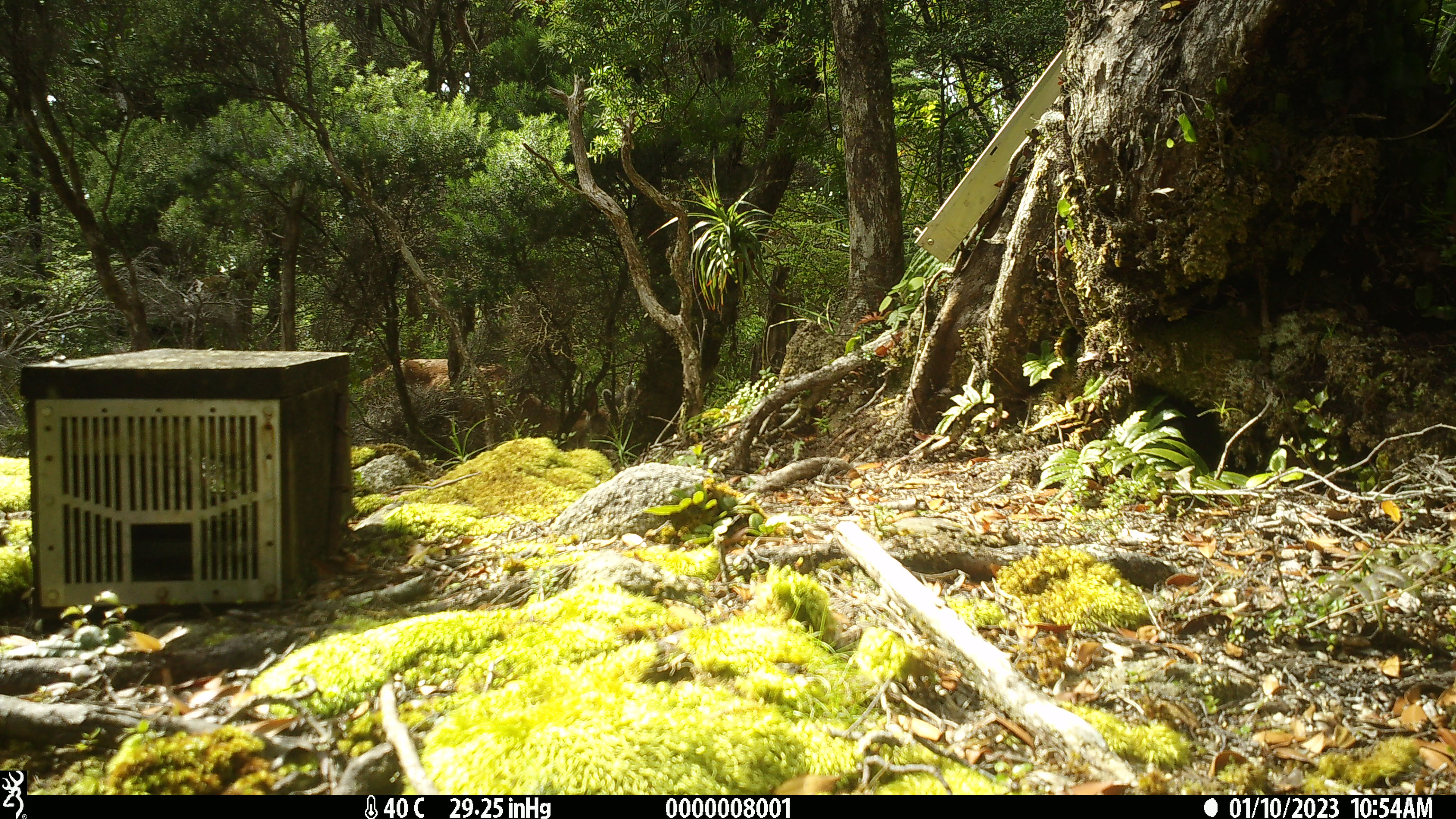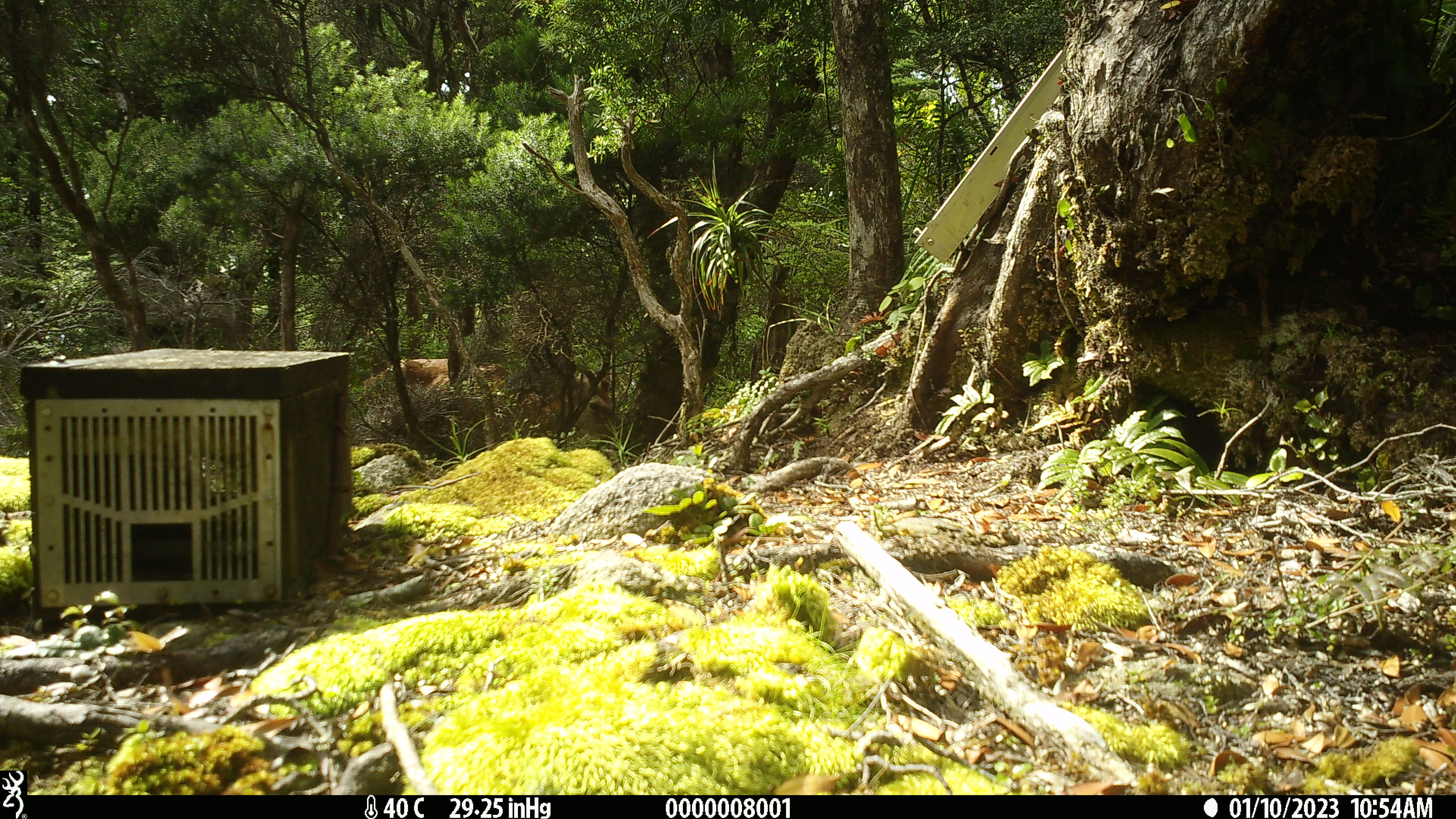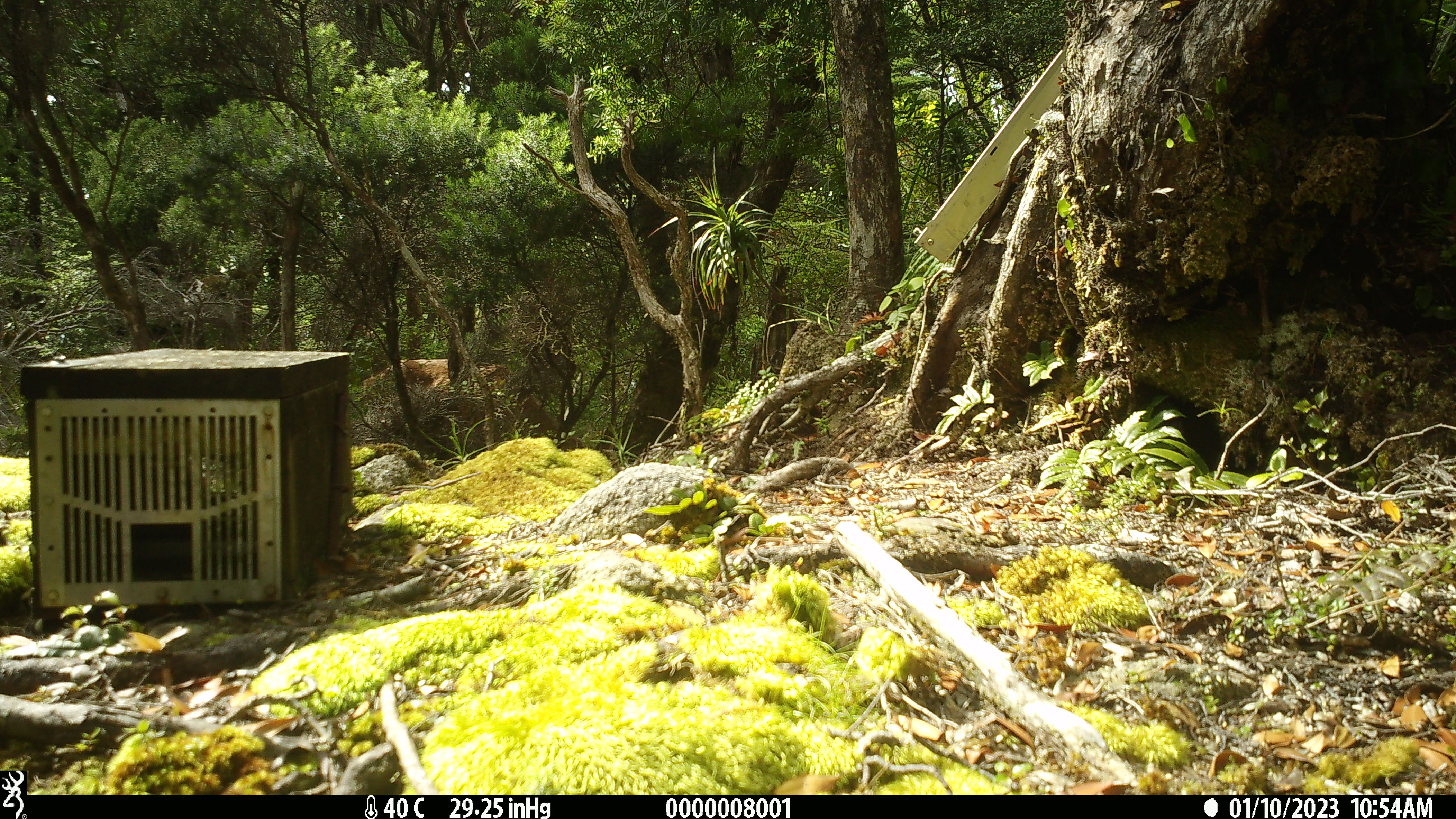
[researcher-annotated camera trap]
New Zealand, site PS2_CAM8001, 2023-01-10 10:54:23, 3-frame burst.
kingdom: Animalia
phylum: Chordata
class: Mammalia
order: Artiodactyla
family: Cervidae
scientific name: Cervidae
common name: deer